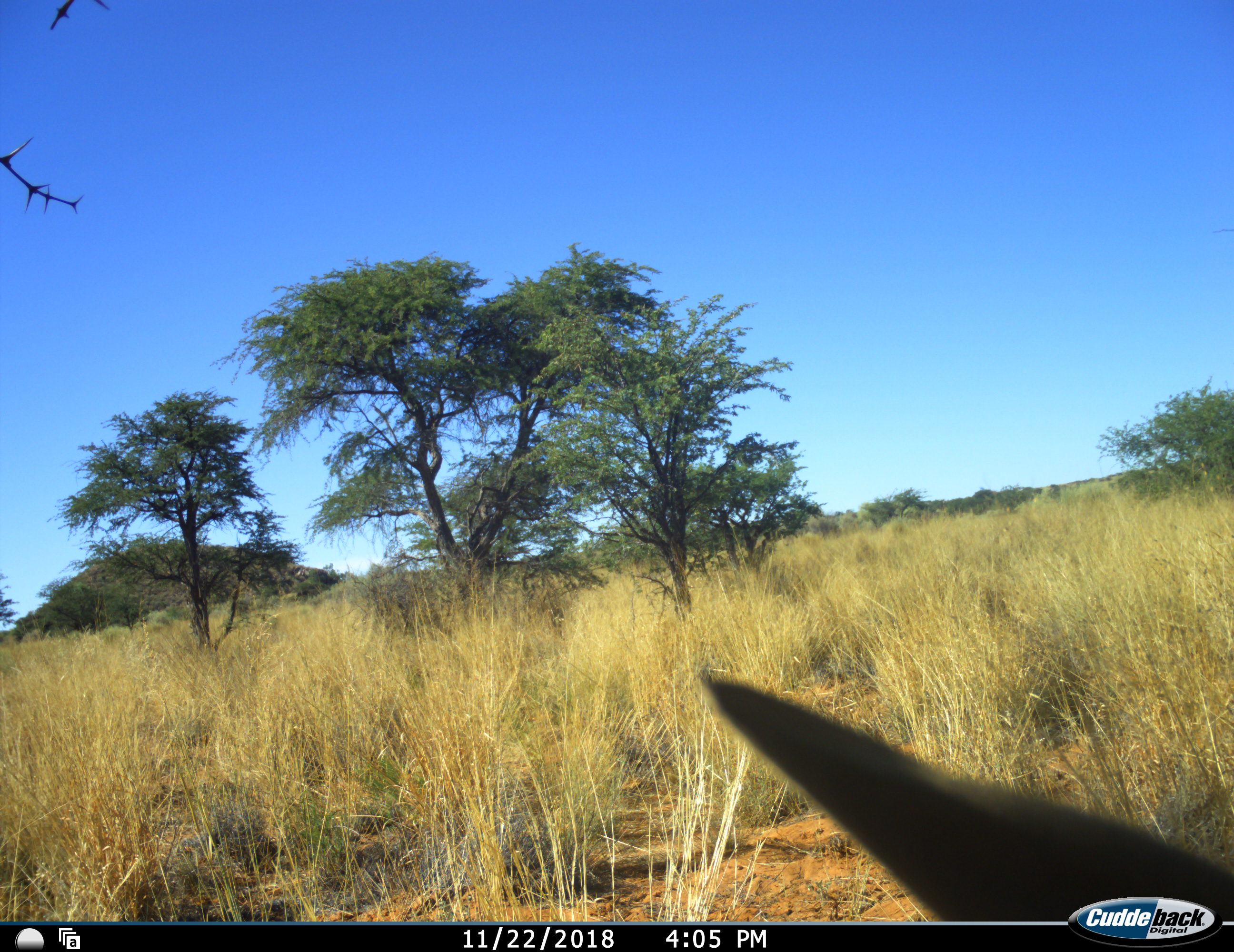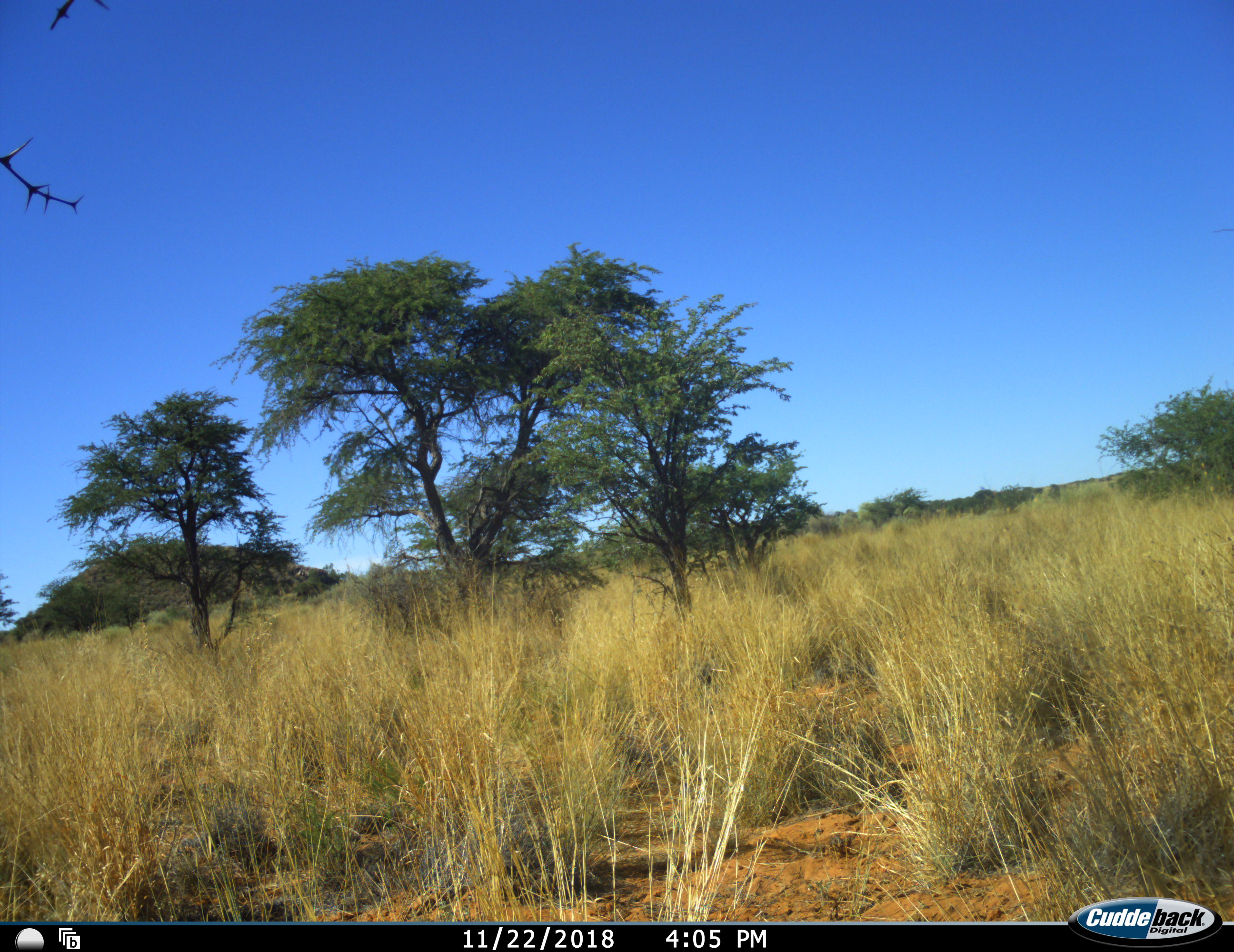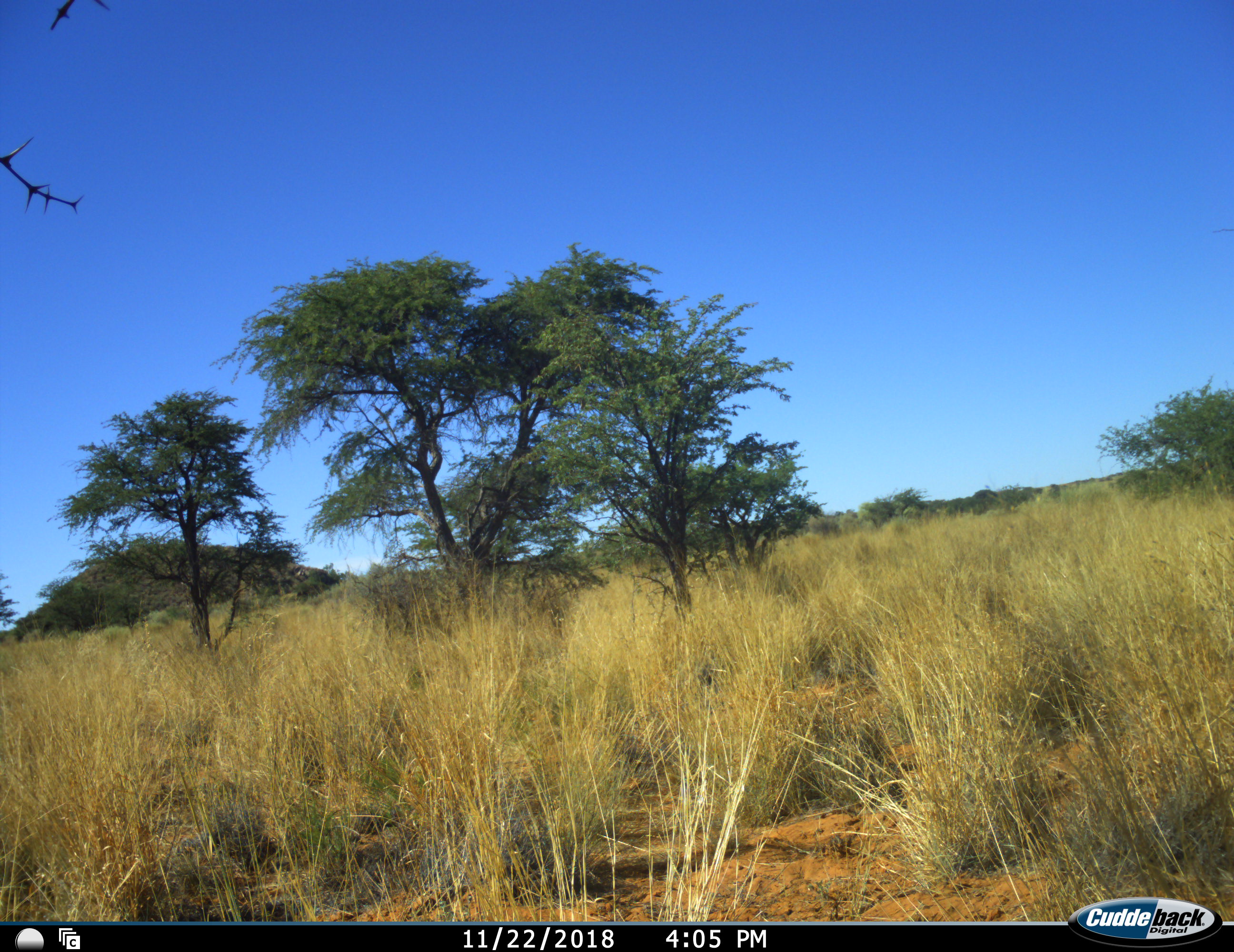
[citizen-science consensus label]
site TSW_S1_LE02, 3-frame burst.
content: unidentified animal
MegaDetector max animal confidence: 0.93